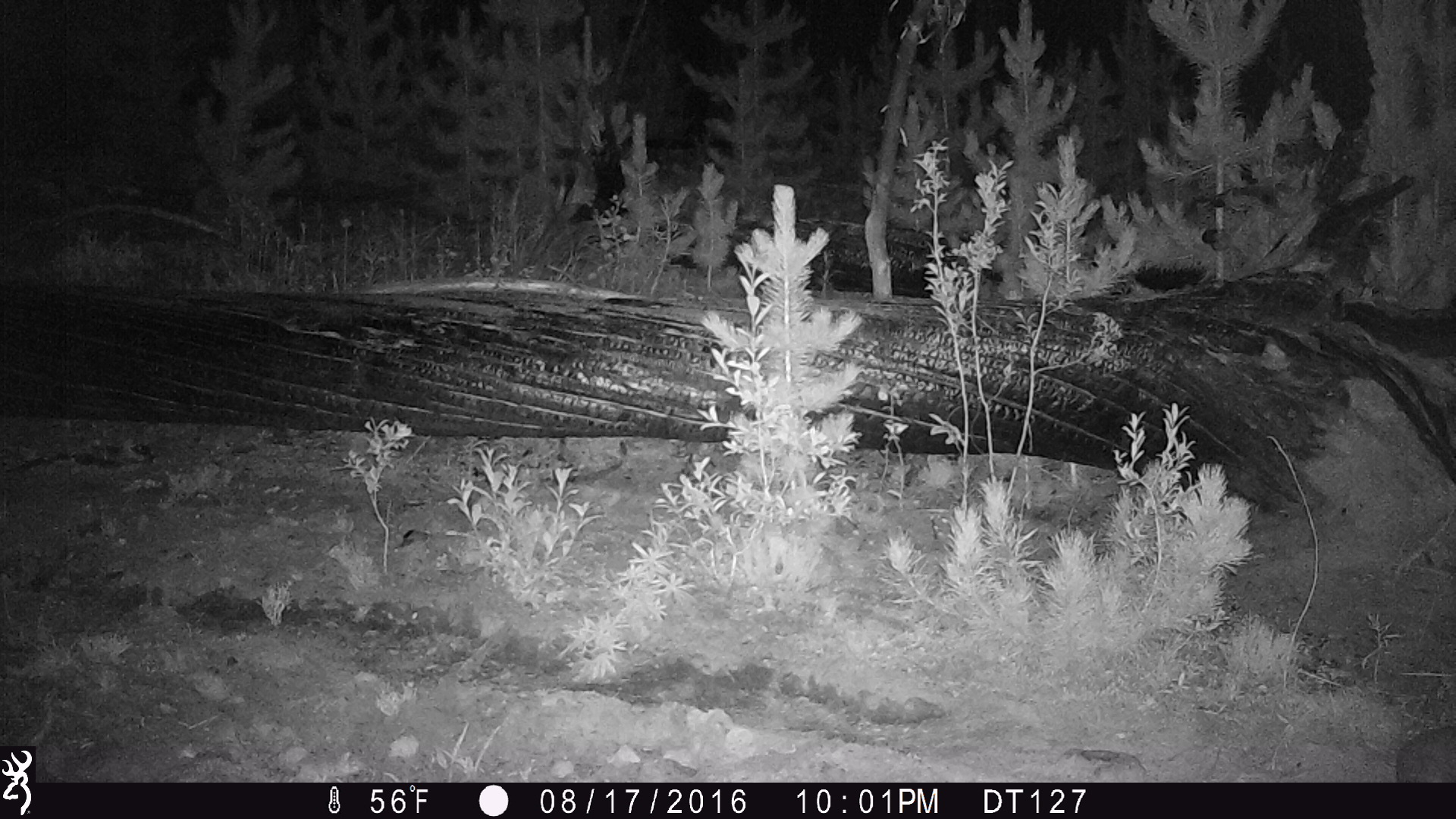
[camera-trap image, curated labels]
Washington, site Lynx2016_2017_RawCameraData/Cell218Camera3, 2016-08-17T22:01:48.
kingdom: Animalia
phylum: Chordata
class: Mammalia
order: Lagomorpha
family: Leporidae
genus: Lepus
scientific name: Lepus americanus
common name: snowshoe hare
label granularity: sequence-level